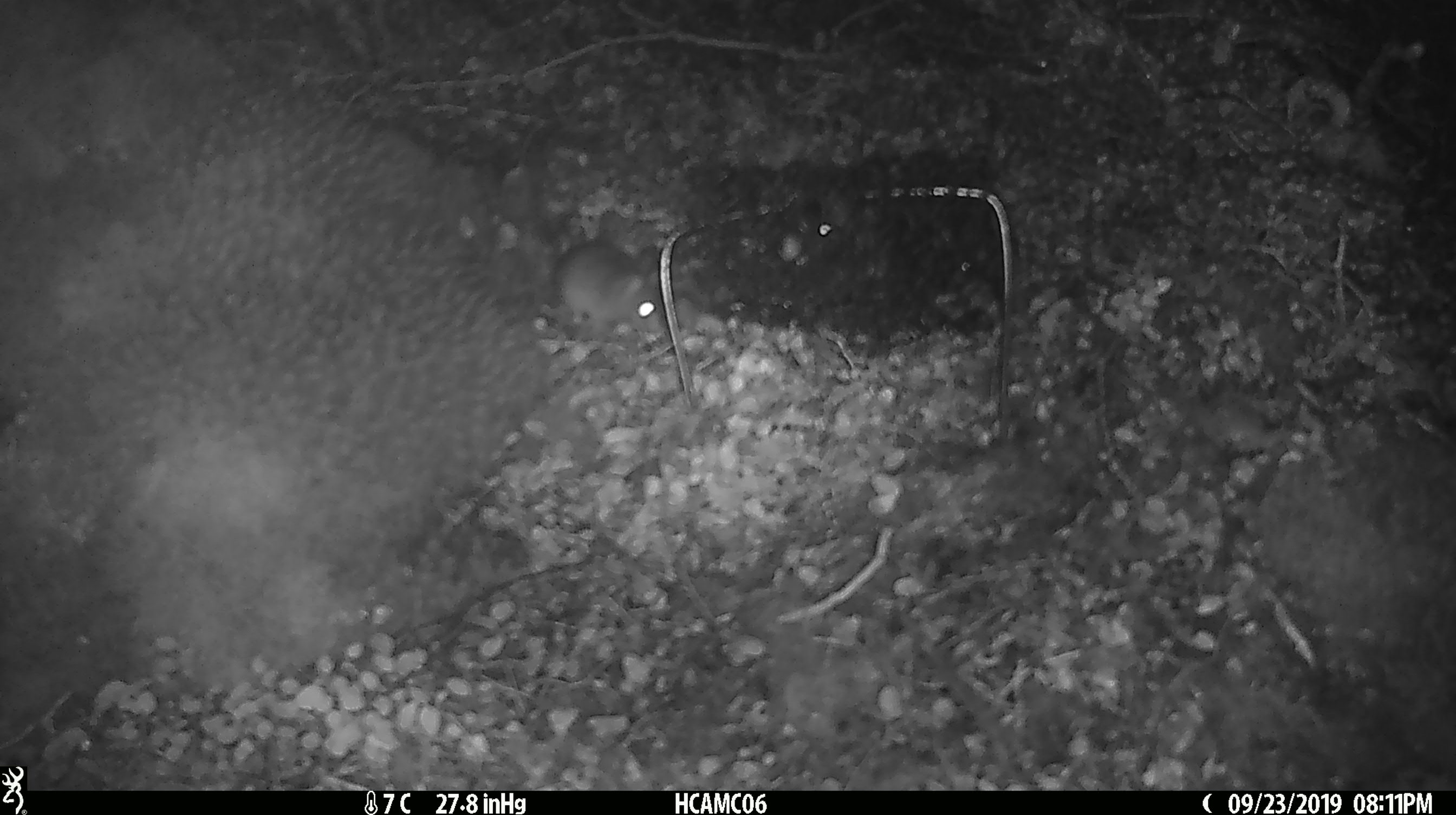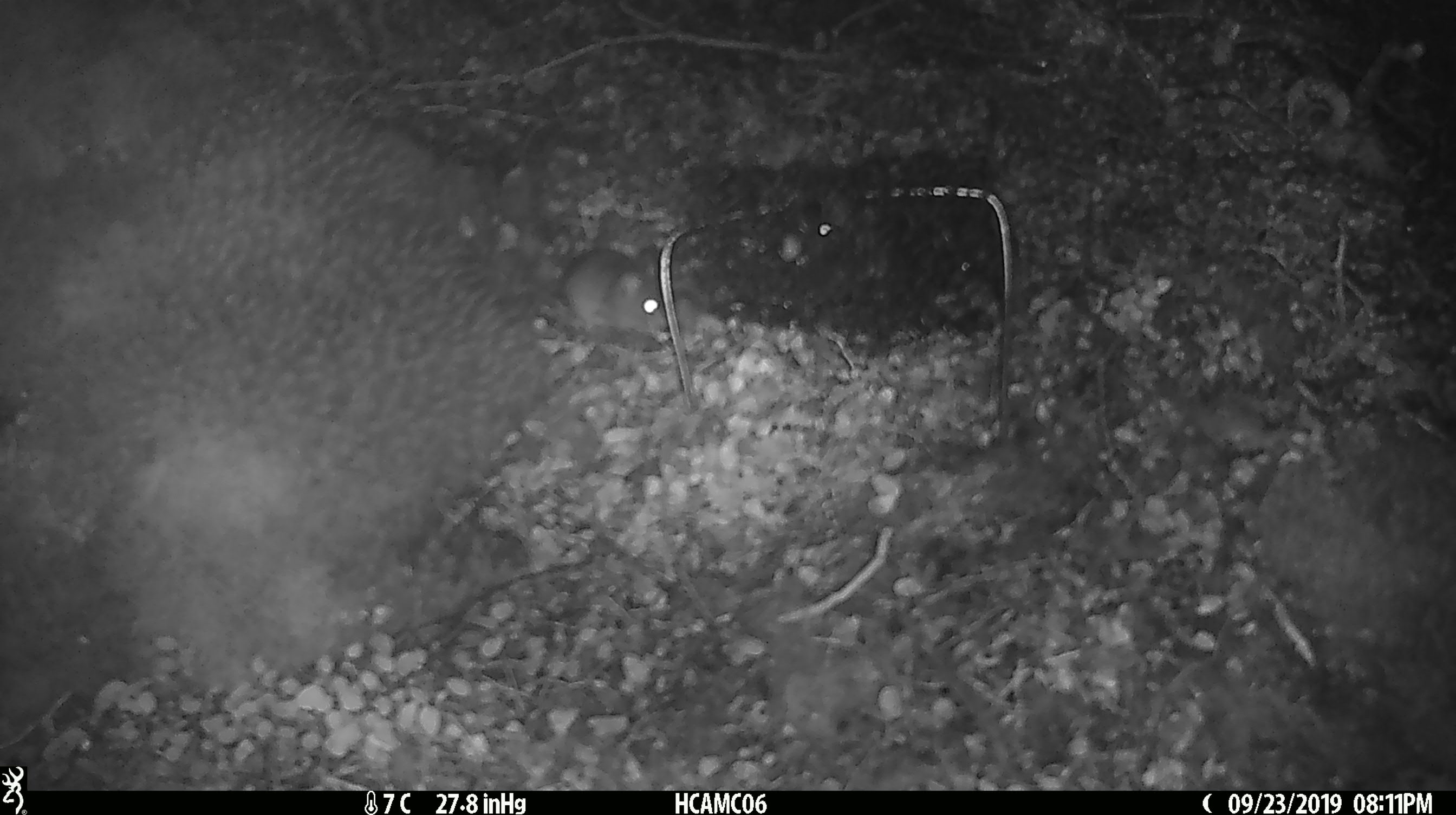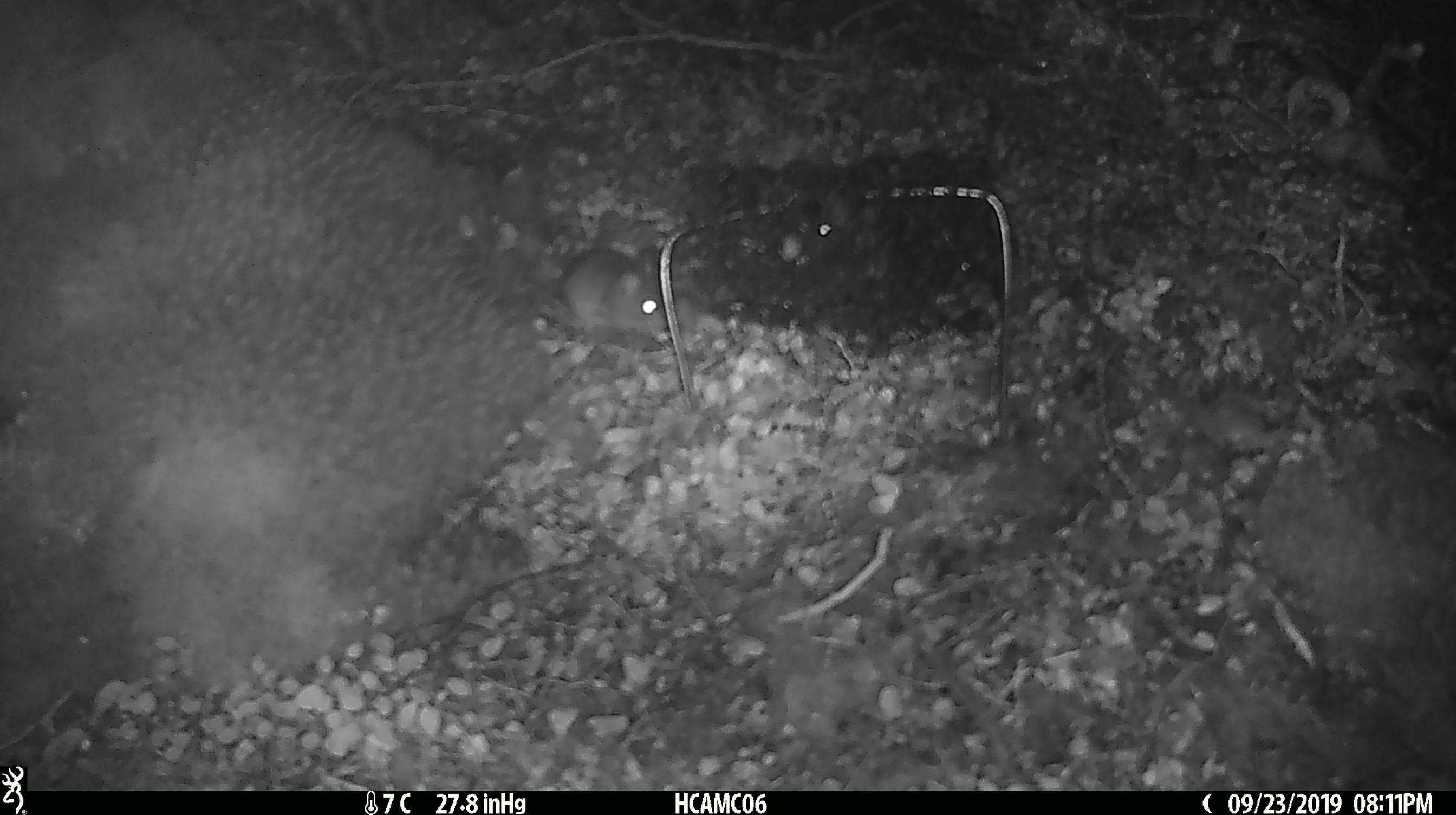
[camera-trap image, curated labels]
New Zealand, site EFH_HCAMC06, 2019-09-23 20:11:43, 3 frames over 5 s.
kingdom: Animalia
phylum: Chordata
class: Mammalia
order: Rodentia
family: Muridae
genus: Mus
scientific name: Mus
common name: mouse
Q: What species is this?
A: Mouse (Mus).